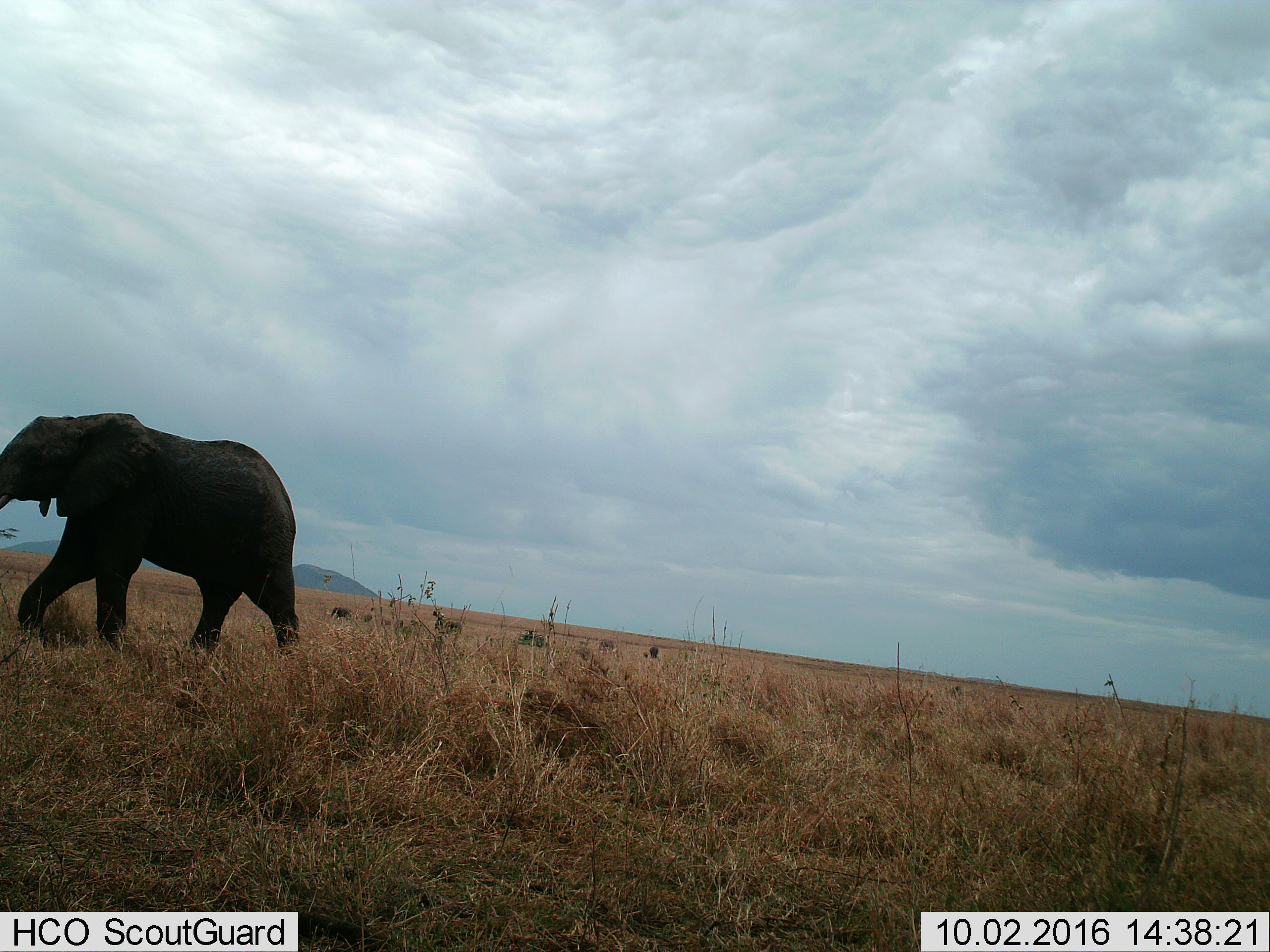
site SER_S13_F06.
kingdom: Animalia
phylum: Chordata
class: Mammalia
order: Proboscidea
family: Elephantidae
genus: Loxodonta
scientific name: Loxodonta africana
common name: african bush elephant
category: elephant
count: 1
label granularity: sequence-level